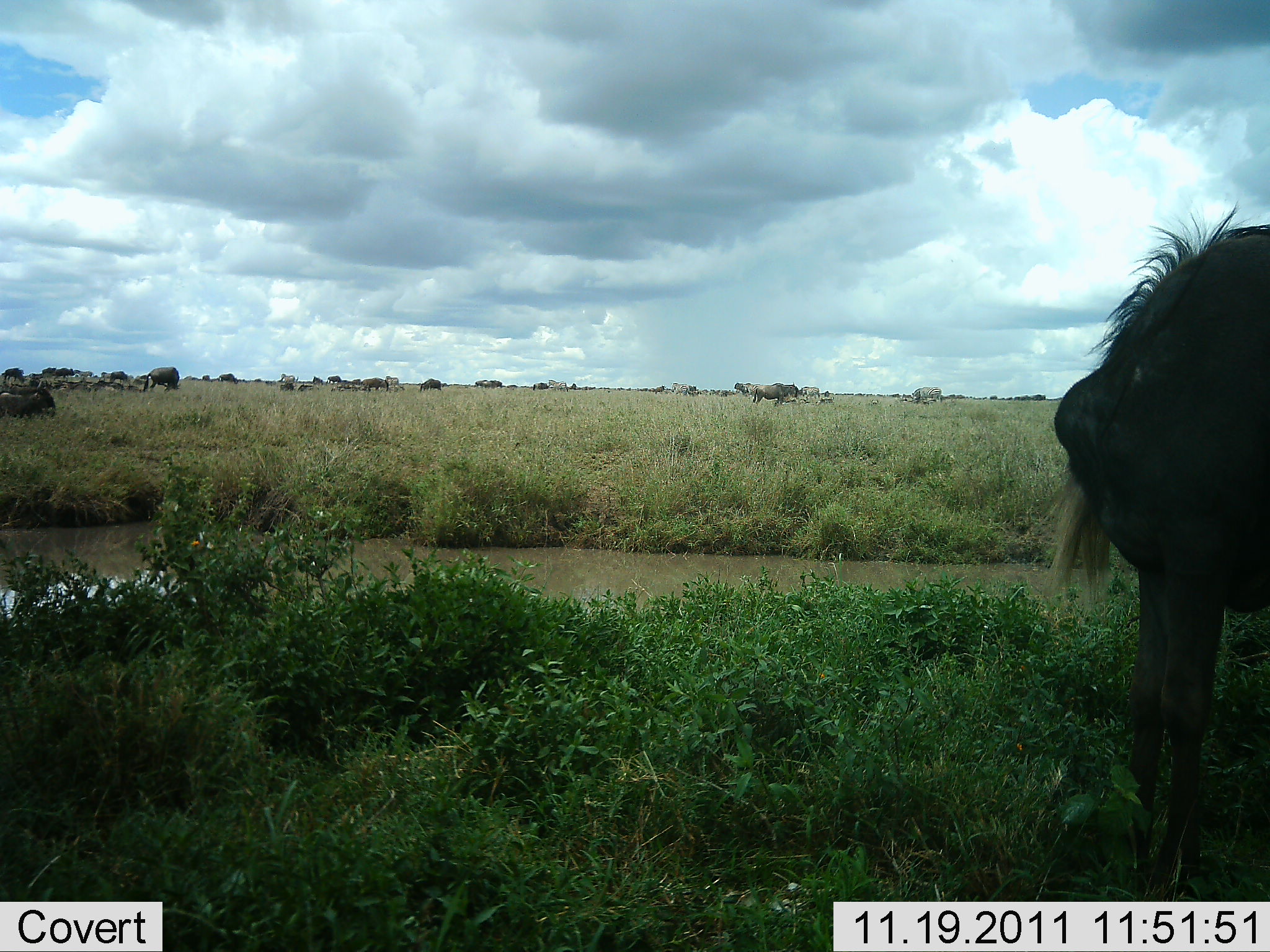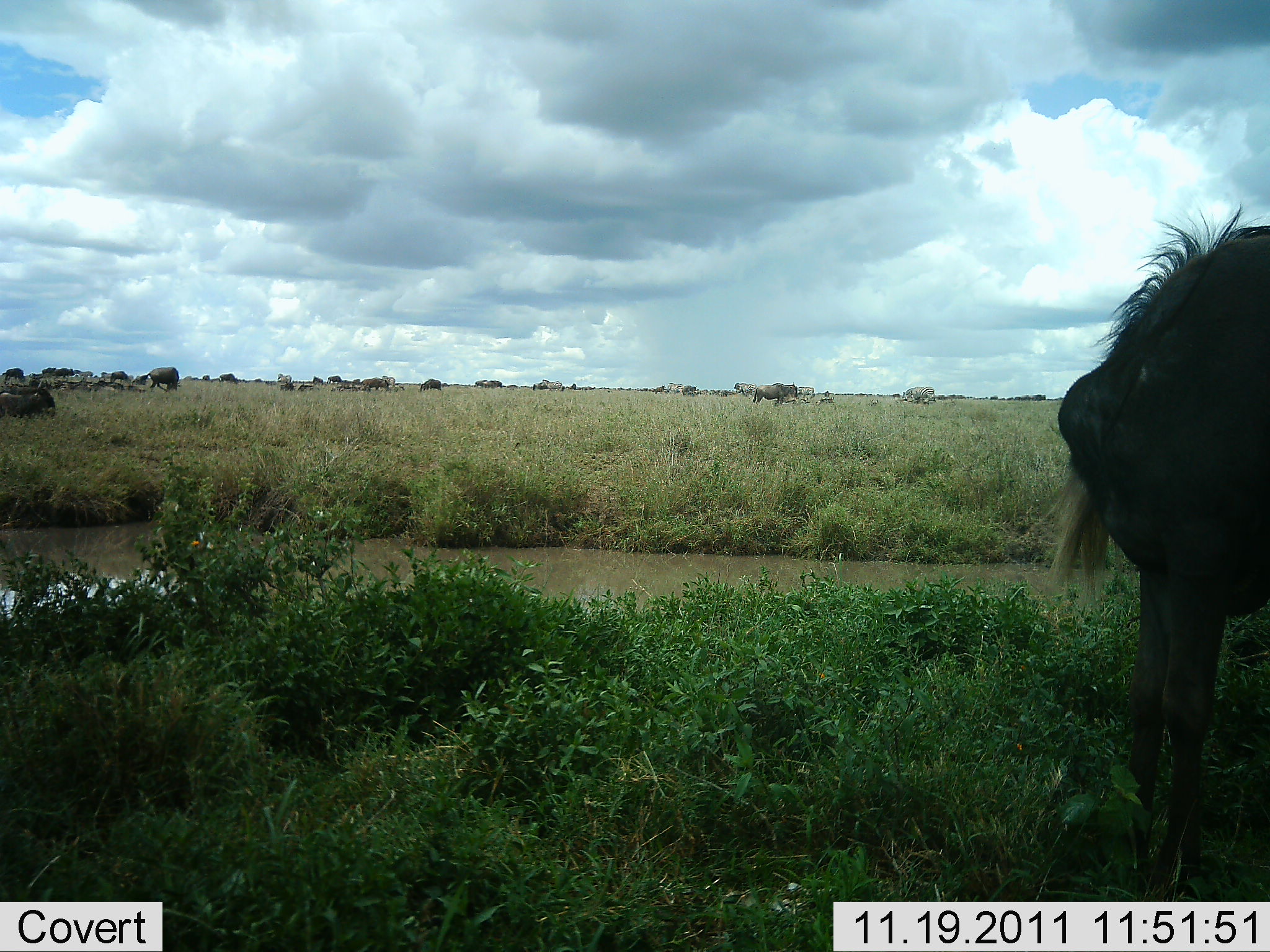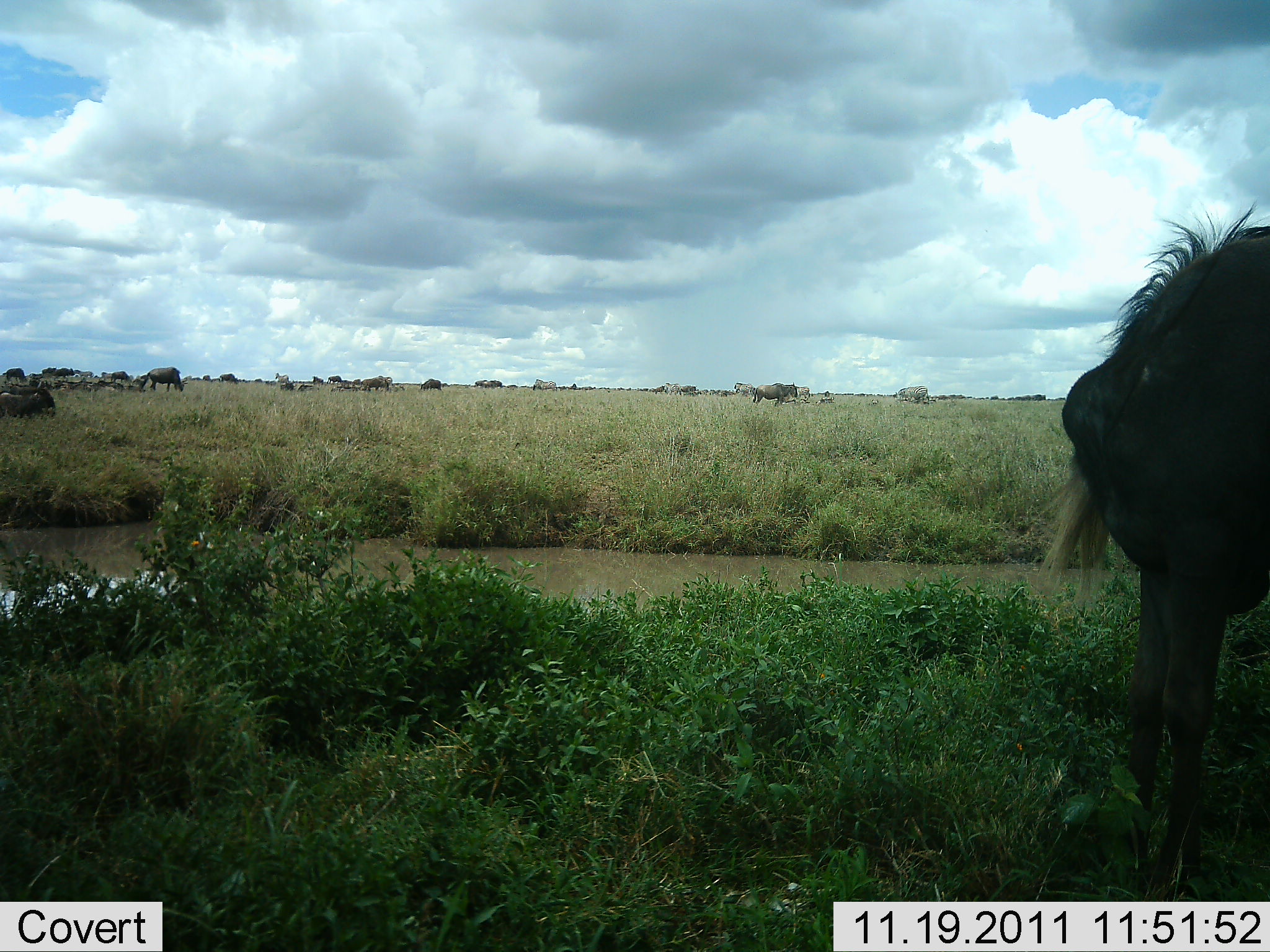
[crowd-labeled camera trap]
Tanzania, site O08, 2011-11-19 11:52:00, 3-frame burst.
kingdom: Animalia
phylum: Chordata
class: Mammalia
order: Artiodactyla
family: Bovidae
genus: Connochaetes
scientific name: Connochaetes taurinus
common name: blue wildebeest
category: wildebeest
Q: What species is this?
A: Wildebeest (blue wildebeest) (Connochaetes taurinus).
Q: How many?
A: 11-50.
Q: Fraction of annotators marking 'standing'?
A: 69%.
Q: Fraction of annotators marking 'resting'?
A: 15%.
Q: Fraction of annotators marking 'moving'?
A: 23%.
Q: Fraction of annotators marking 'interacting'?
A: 8%.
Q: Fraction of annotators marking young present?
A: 0%.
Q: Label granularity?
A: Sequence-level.